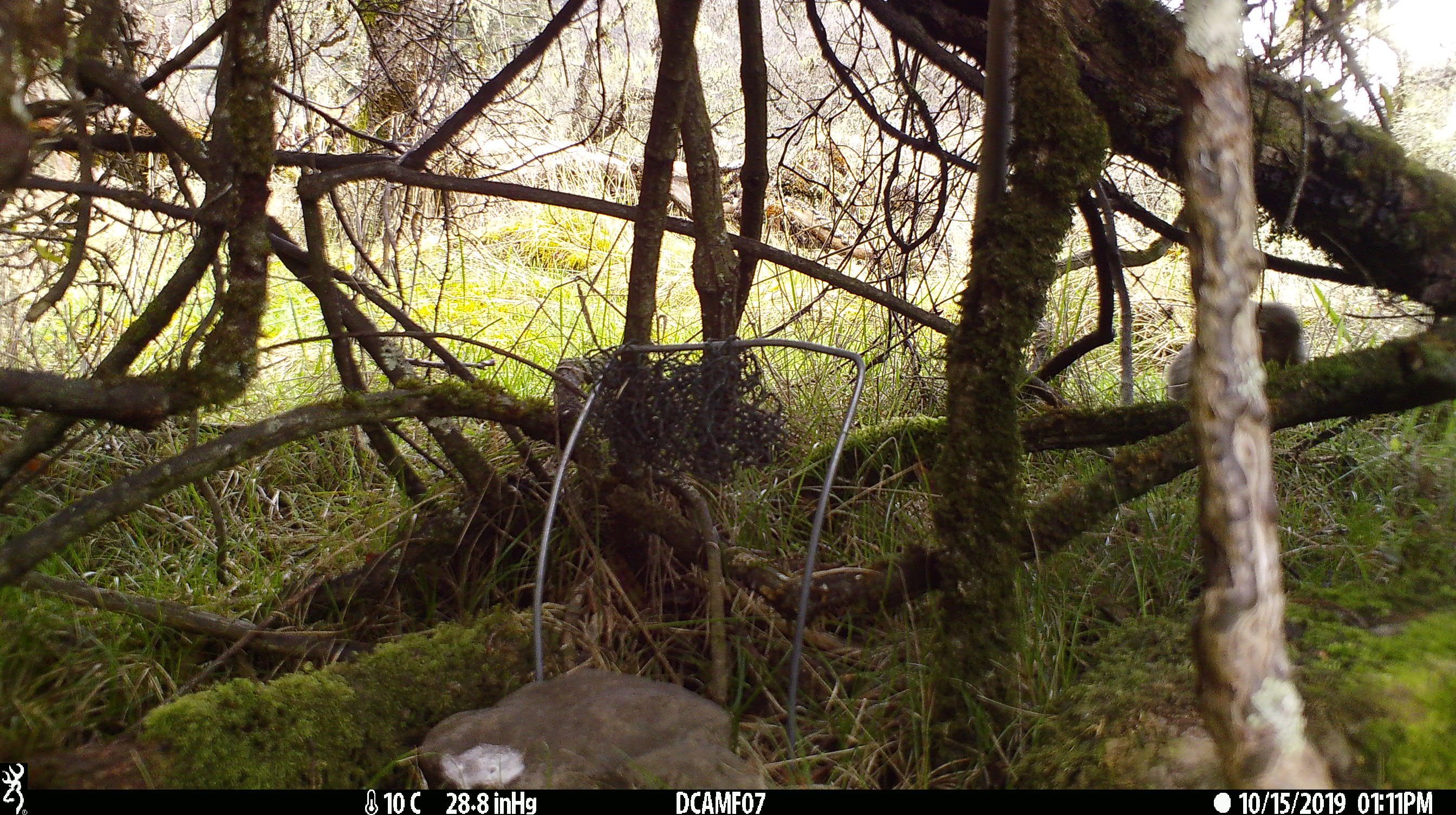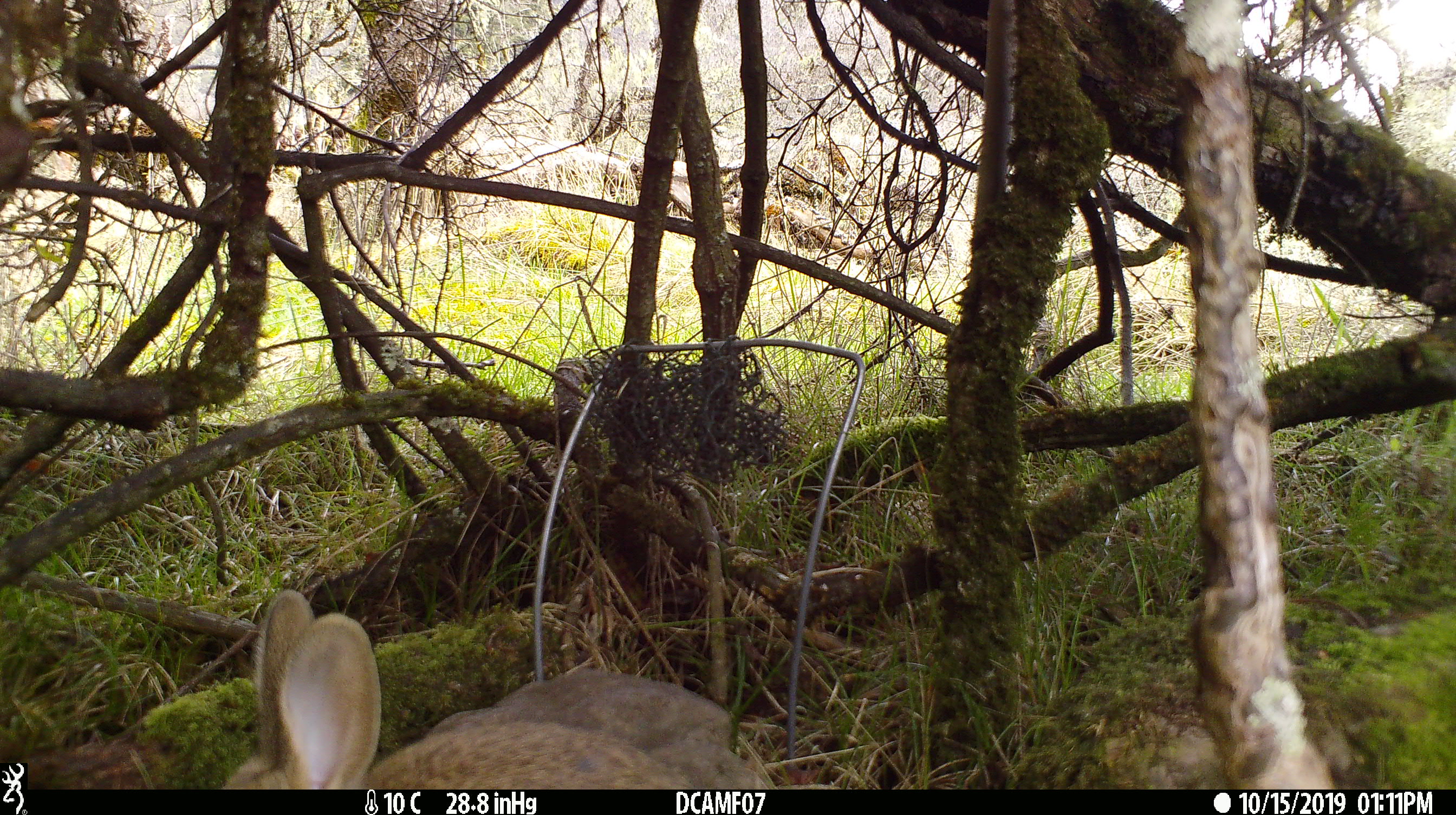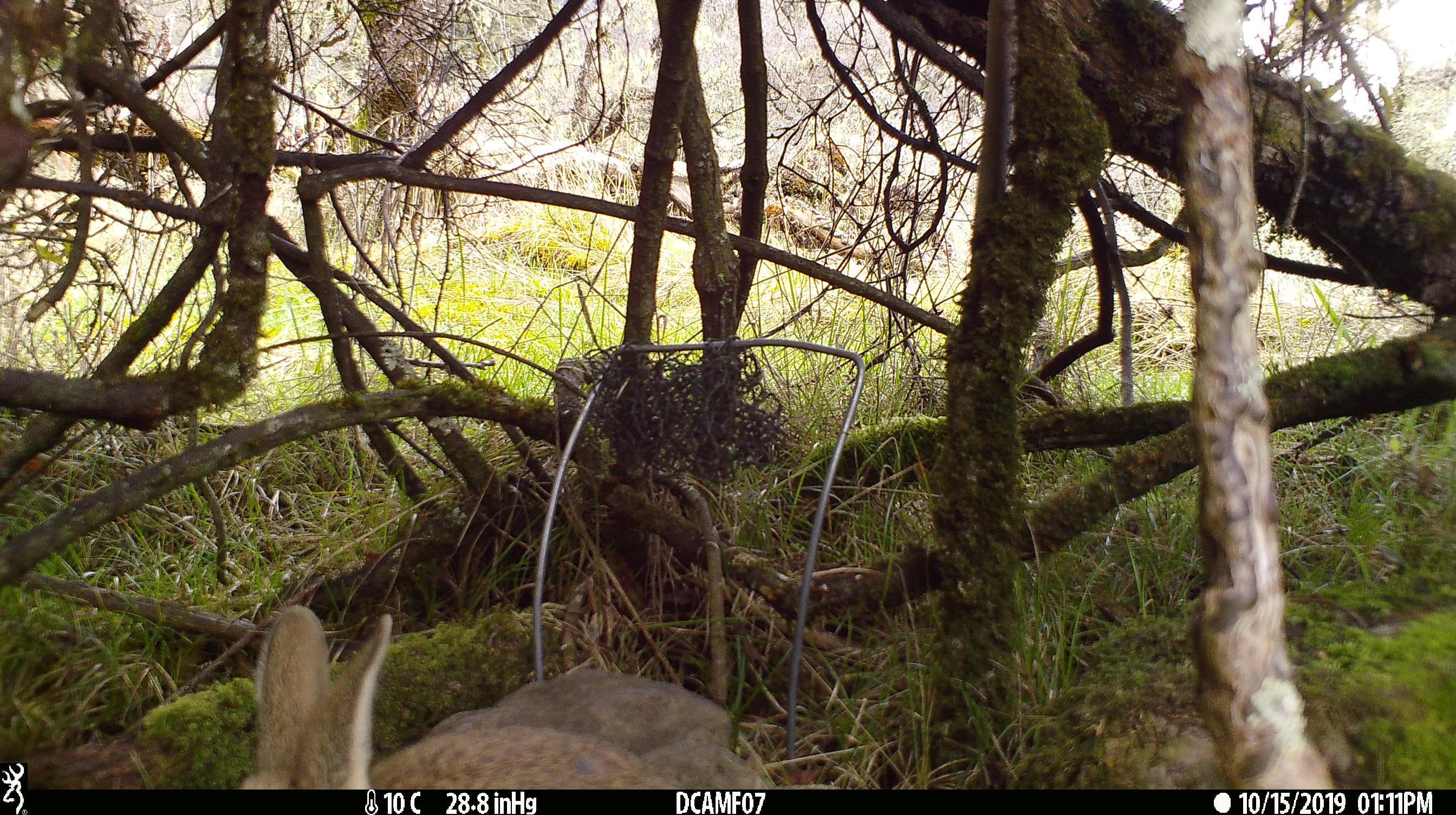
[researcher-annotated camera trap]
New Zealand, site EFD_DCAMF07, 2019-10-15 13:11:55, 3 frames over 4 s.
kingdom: Animalia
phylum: Chordata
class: Mammalia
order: Lagomorpha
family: Leporidae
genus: Oryctolagus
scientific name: Oryctolagus cuniculus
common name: european rabbit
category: rabbit